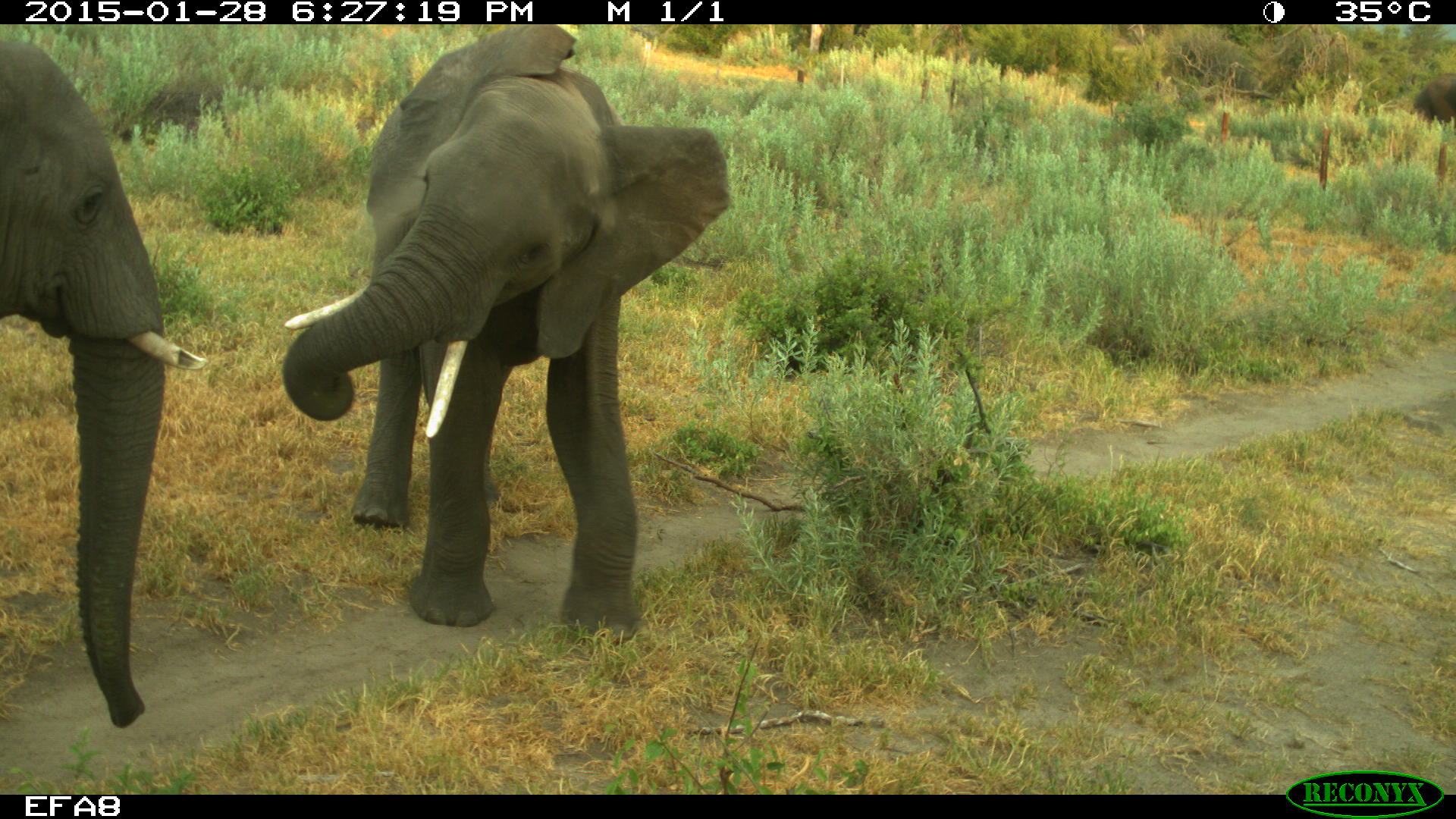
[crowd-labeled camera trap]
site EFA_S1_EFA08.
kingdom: Animalia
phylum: Chordata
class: Mammalia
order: Proboscidea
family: Elephantidae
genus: Loxodonta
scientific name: Loxodonta africana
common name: african bush elephant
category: elephant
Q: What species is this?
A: Elephant (african bush elephant) (Loxodonta africana).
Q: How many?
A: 2.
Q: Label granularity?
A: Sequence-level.